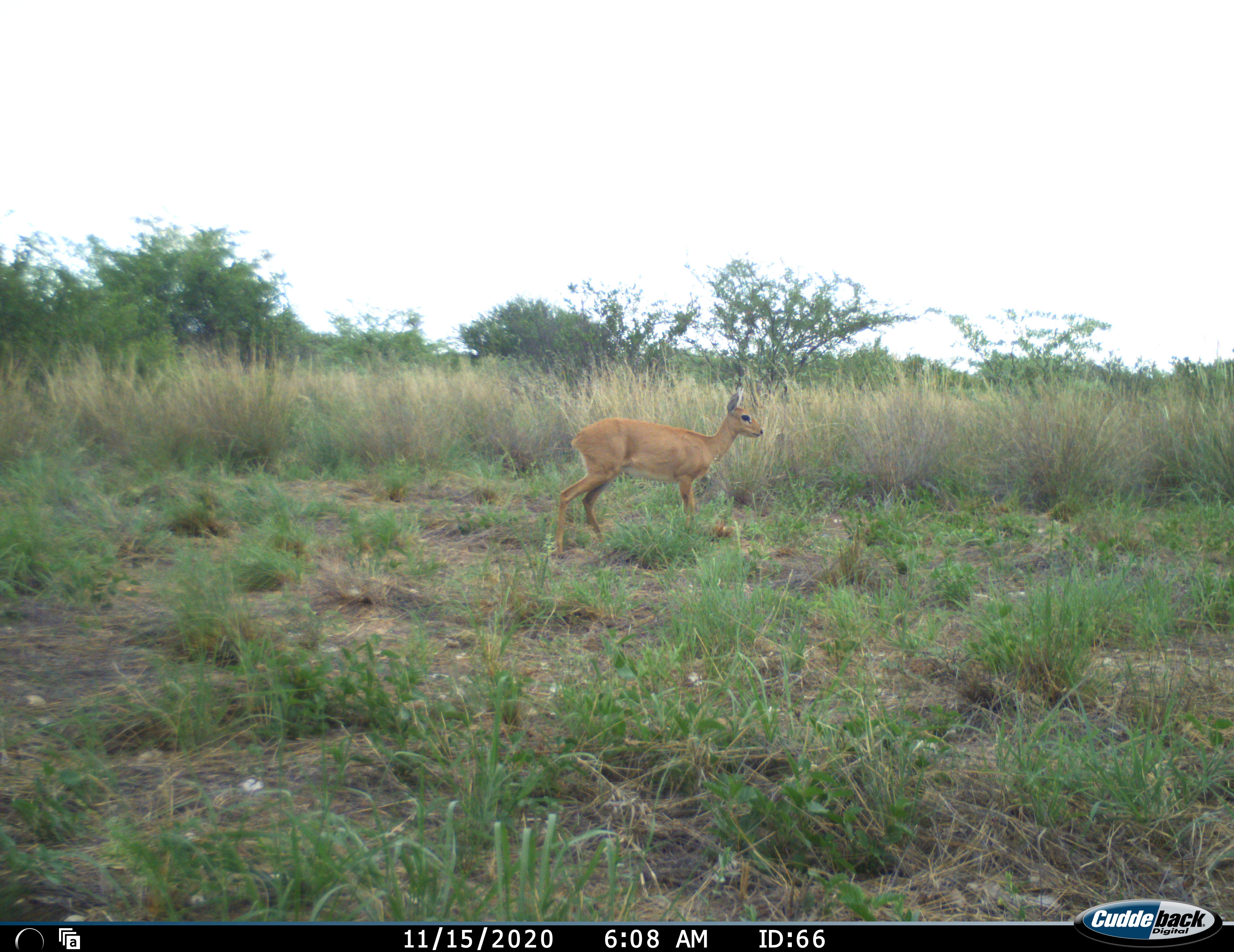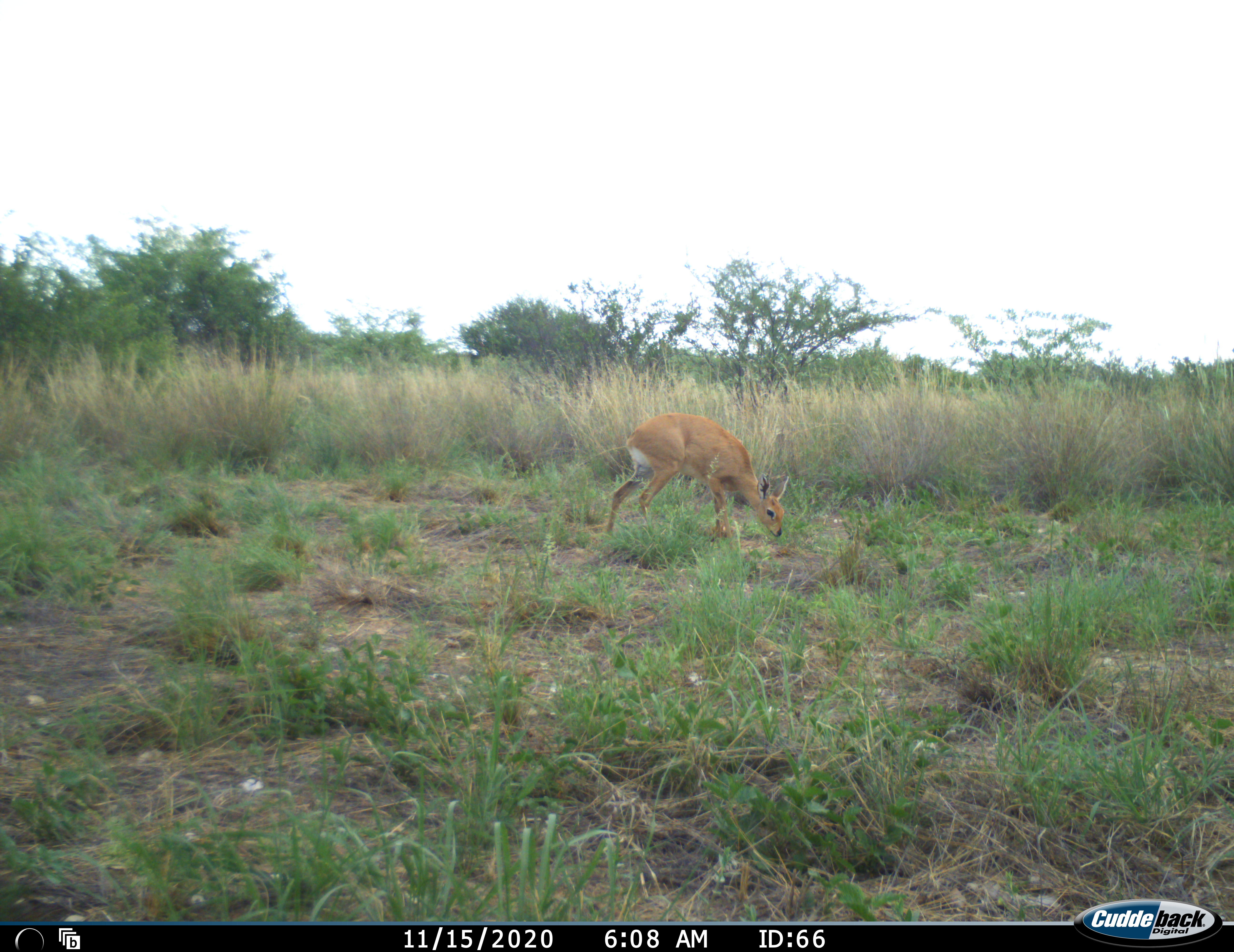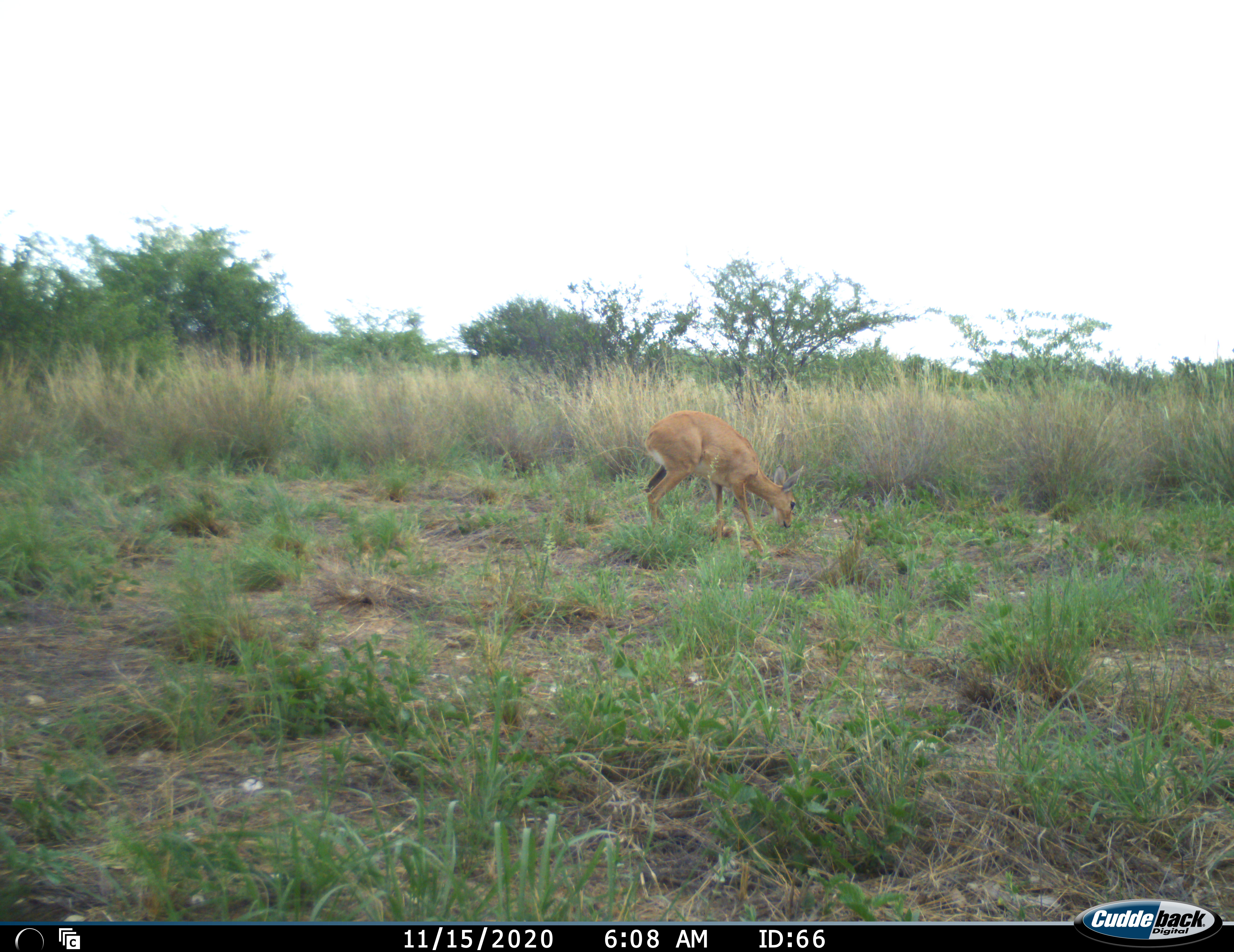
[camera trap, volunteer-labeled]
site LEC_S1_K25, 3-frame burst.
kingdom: Animalia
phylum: Chordata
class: Mammalia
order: Artiodactyla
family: Bovidae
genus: Raphicerus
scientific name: Raphicerus campestris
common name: steenbok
Steenbok (Raphicerus campestris), count 1. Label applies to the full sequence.